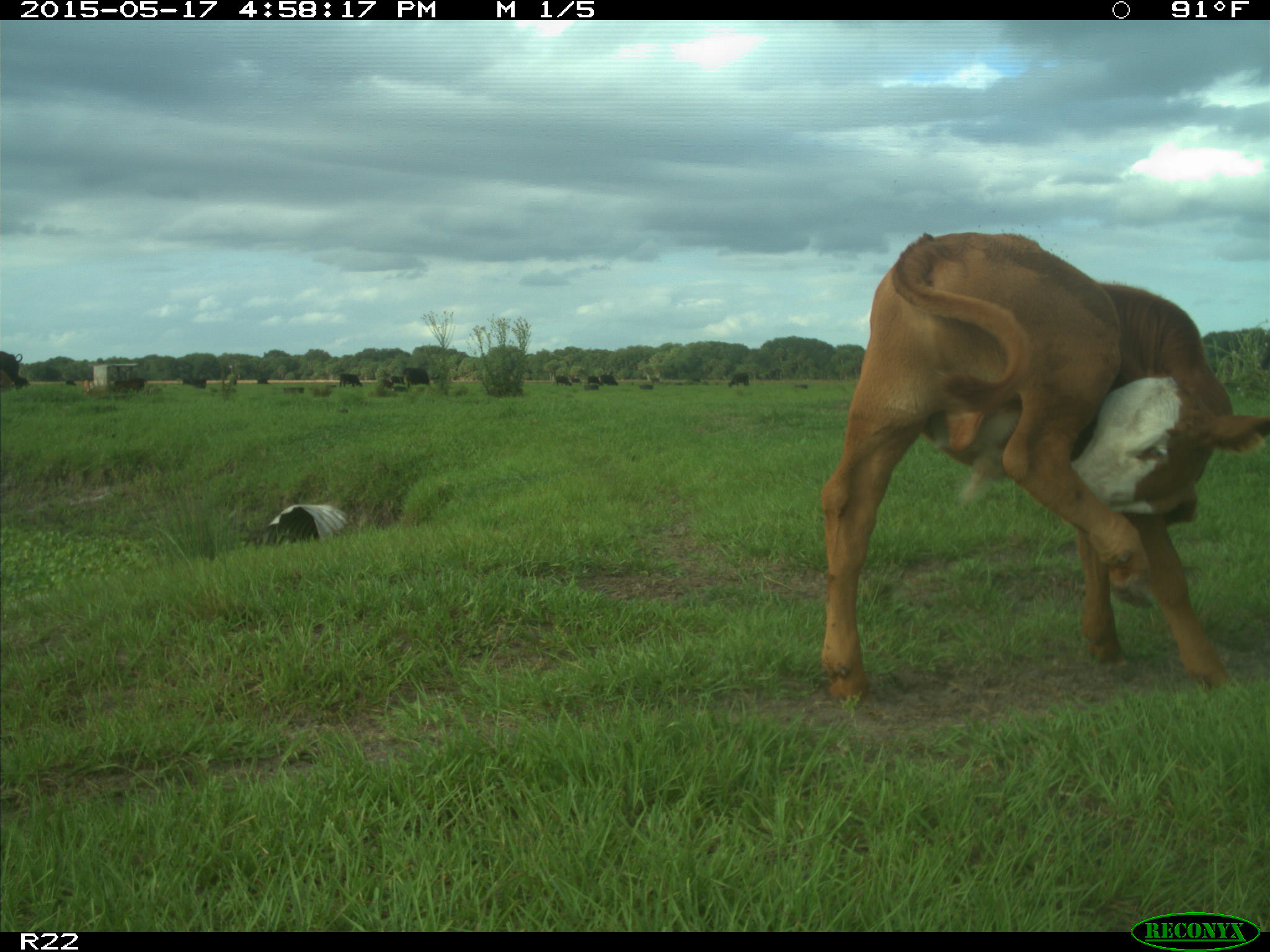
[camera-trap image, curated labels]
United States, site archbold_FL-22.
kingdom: Animalia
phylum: Chordata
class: Mammalia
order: Artiodactyla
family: Bovidae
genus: Bos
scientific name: Bos taurus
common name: domestic cow